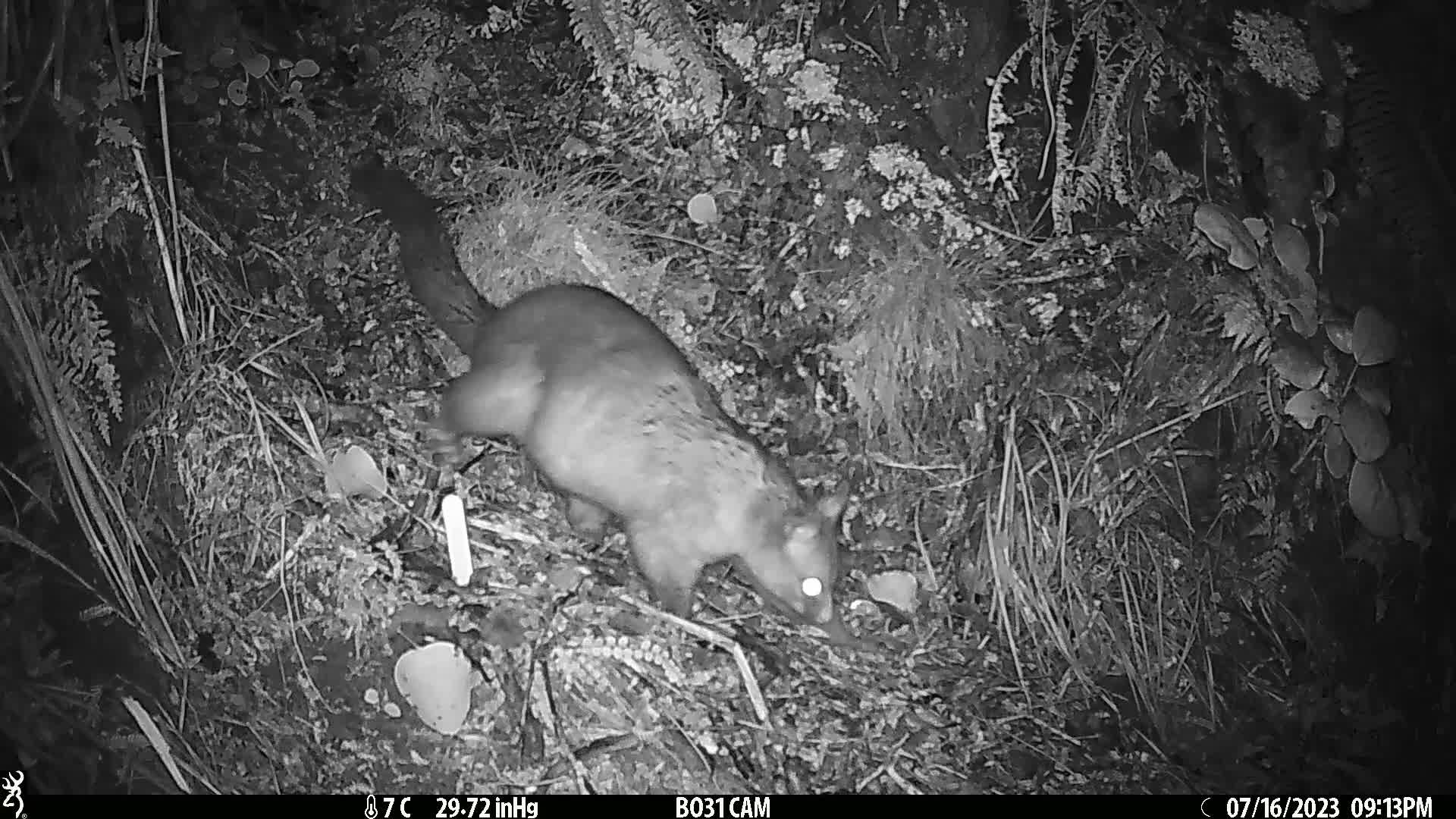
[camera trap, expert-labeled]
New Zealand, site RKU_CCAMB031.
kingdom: Animalia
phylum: Chordata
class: Mammalia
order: Diprotodontia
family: Phalangeridae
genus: Trichosurus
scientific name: Trichosurus vulpecula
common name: common brushtail possum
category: possum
Possum (common brushtail possum) (Trichosurus vulpecula).